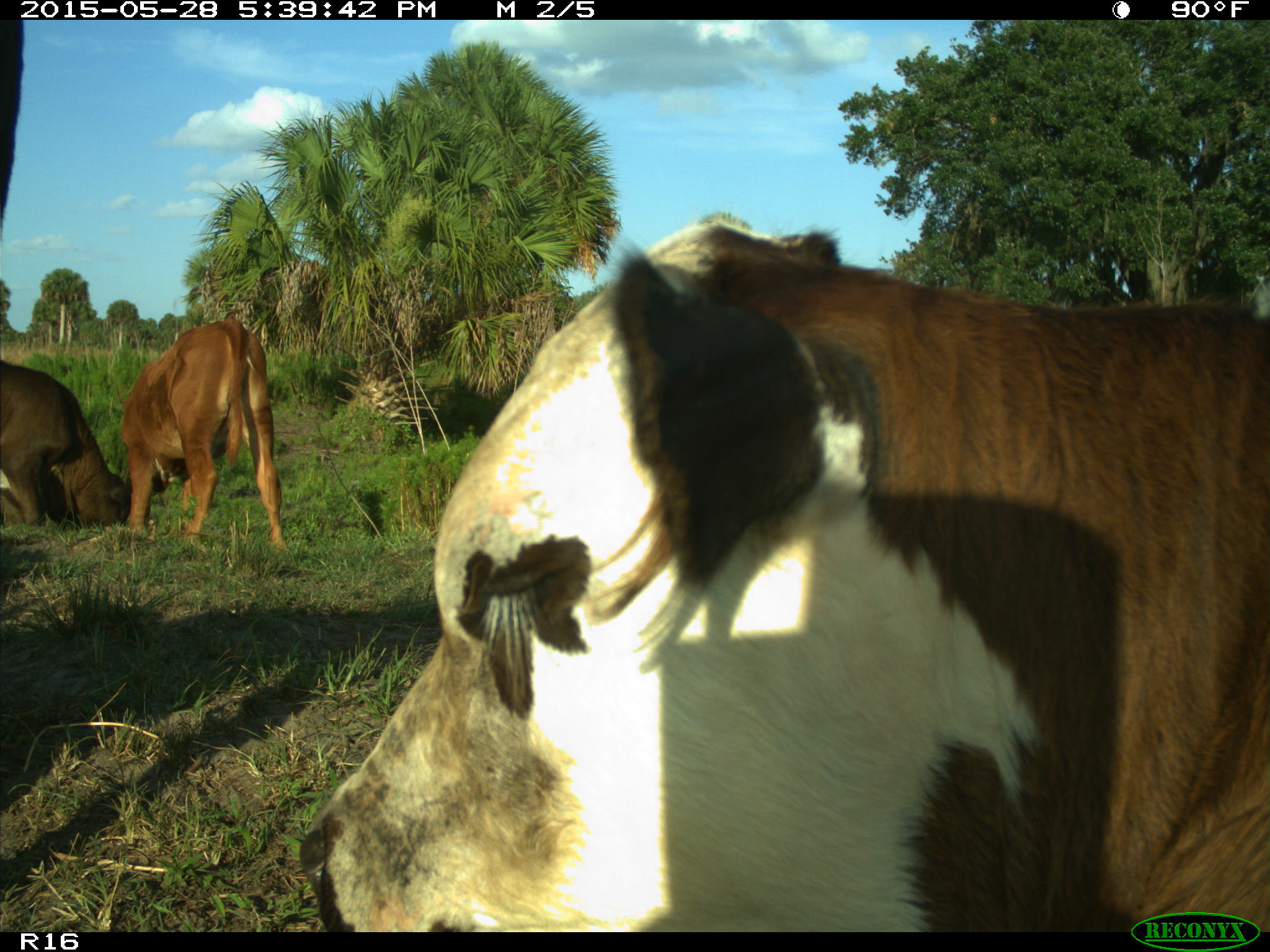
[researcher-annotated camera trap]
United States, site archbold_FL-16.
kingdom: Animalia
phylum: Chordata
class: Mammalia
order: Artiodactyla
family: Bovidae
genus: Bos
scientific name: Bos taurus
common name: domestic cow